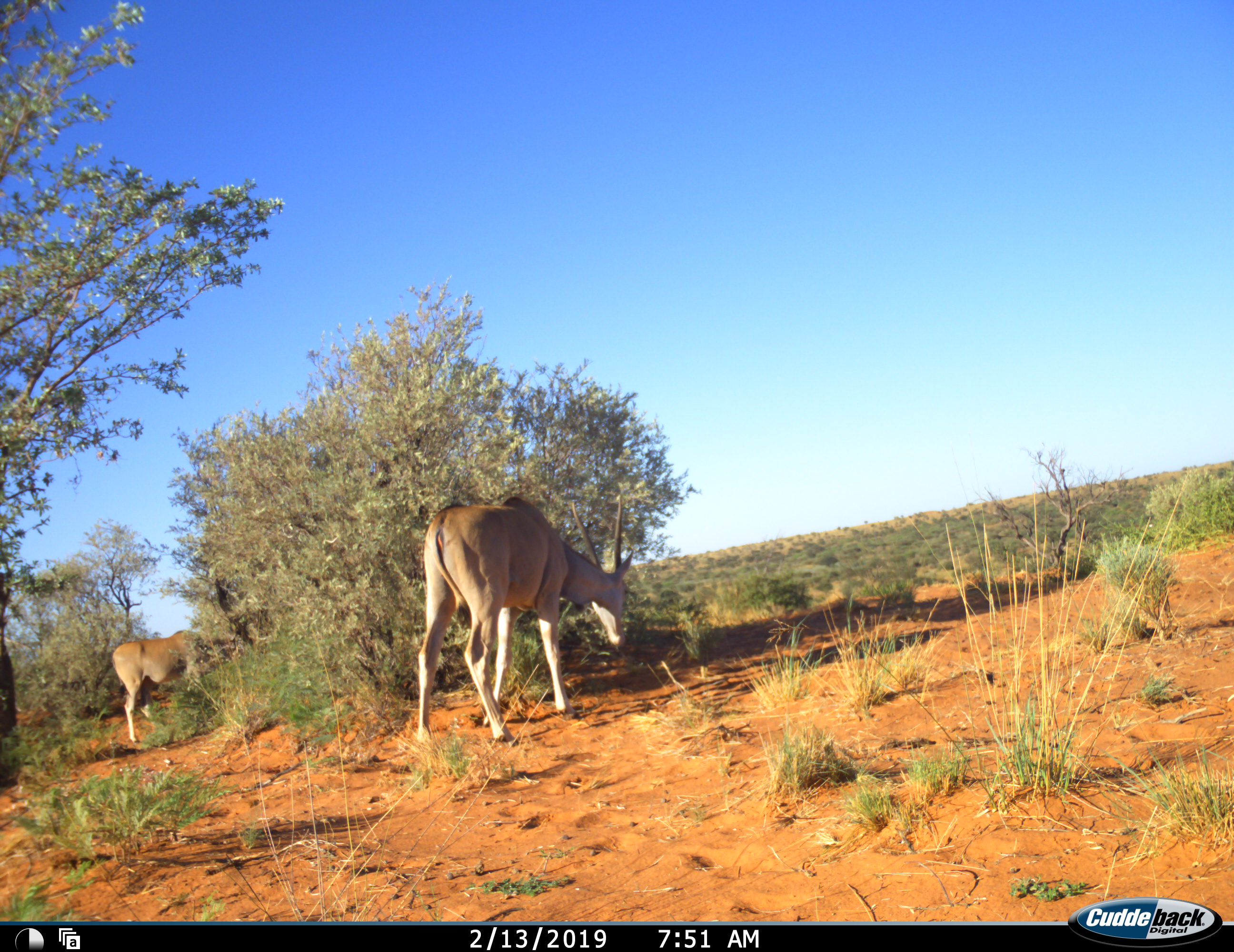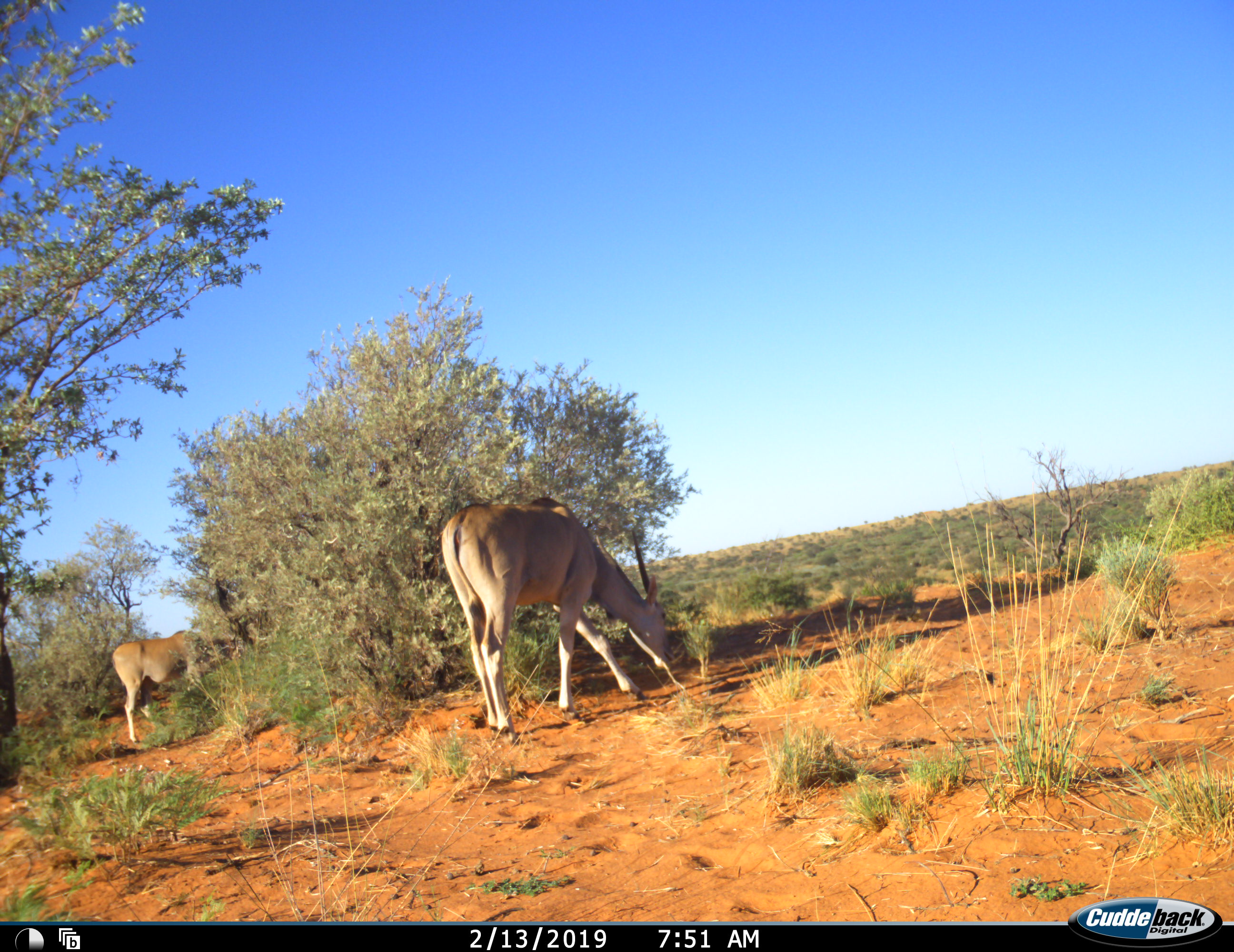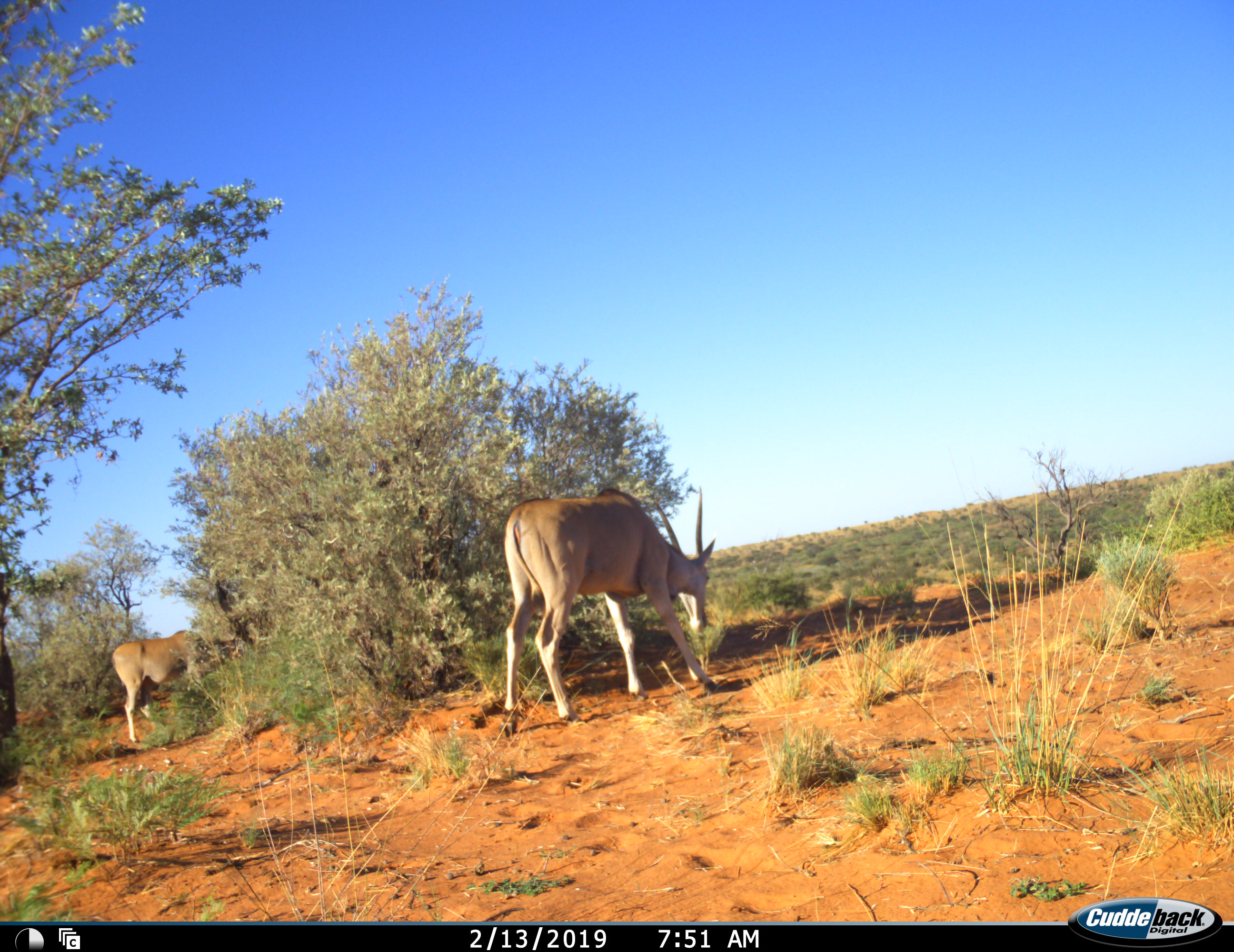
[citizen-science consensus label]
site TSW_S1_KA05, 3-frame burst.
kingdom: Animalia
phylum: Chordata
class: Mammalia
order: Artiodactyla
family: Bovidae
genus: Tragelaphus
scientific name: Tragelaphus oryx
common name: eland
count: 2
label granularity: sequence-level